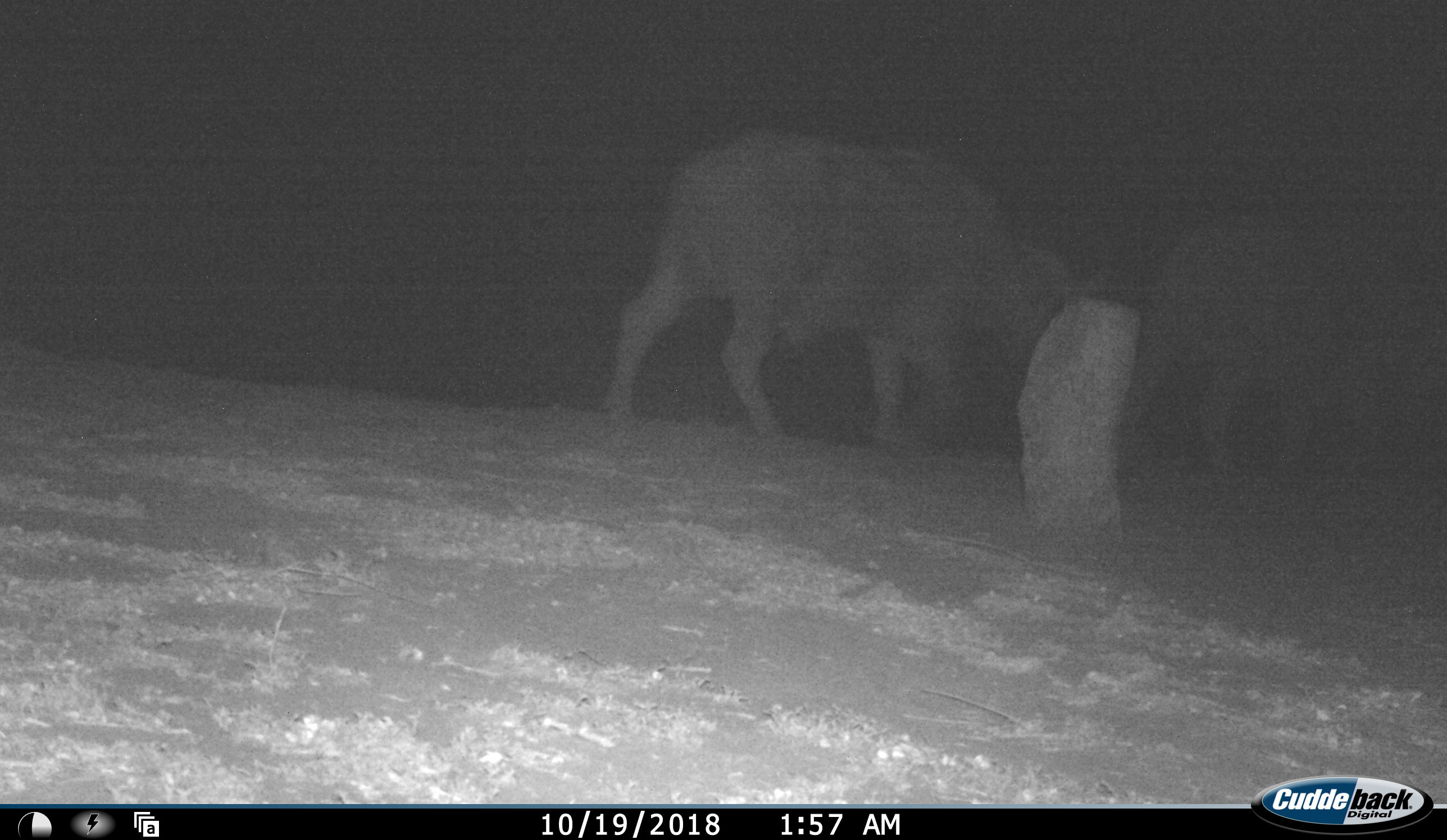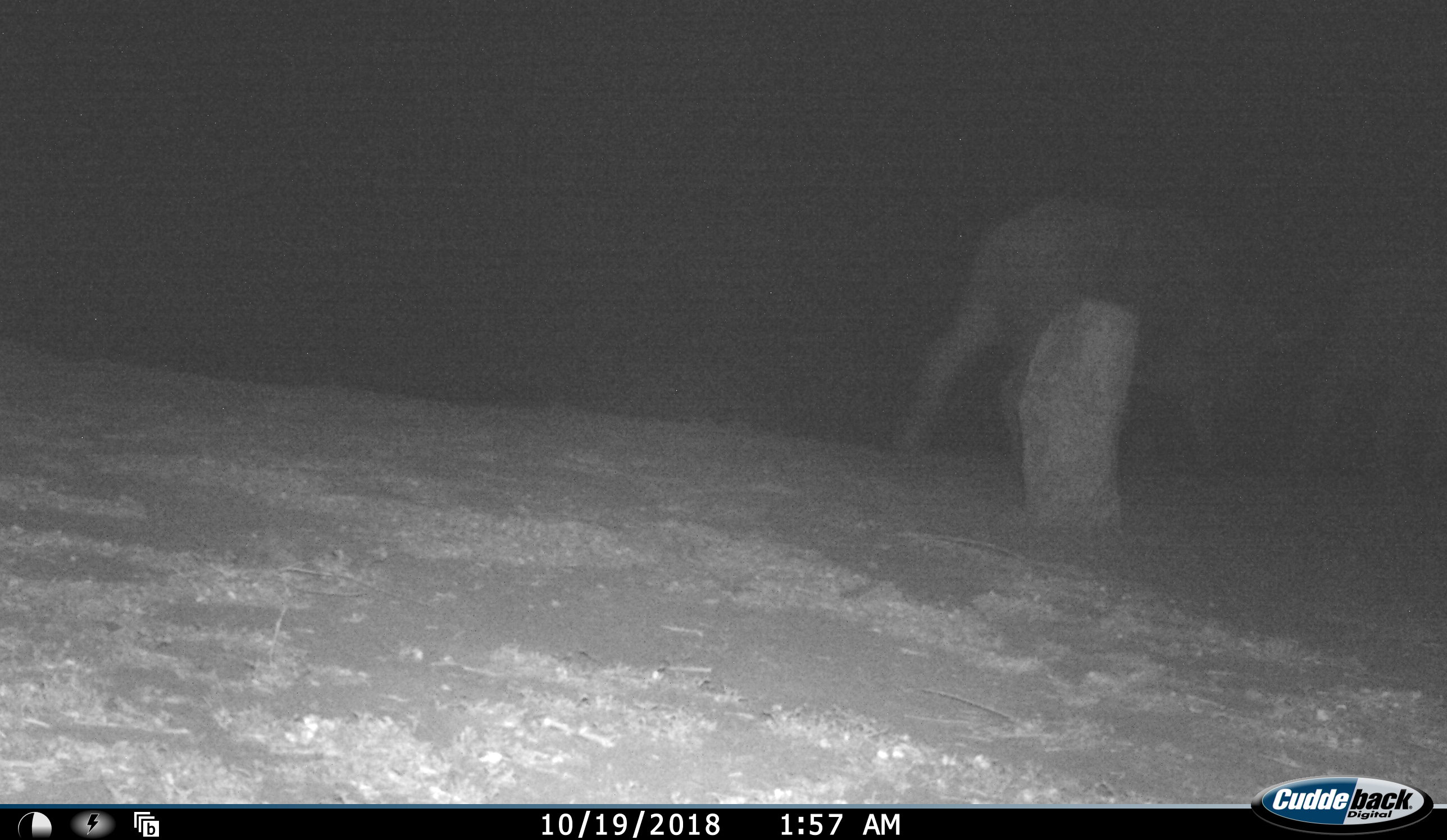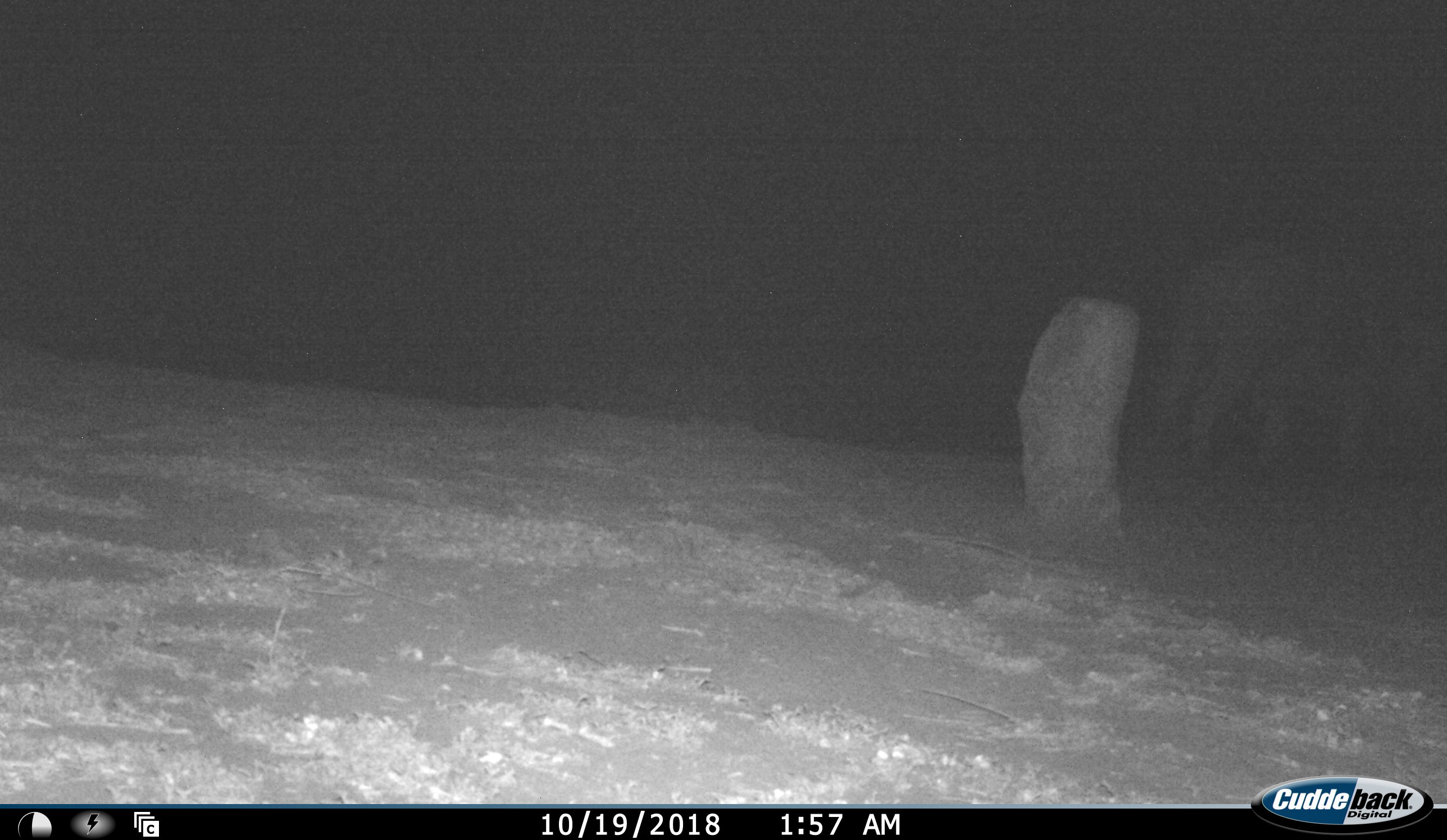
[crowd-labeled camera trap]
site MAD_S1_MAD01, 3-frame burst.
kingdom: Animalia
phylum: Chordata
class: Mammalia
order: Artiodactyla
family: Bovidae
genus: Syncerus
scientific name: Syncerus caffer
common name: african buffalo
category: buffalo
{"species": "buffalo (african buffalo) (Syncerus caffer)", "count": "2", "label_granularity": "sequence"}